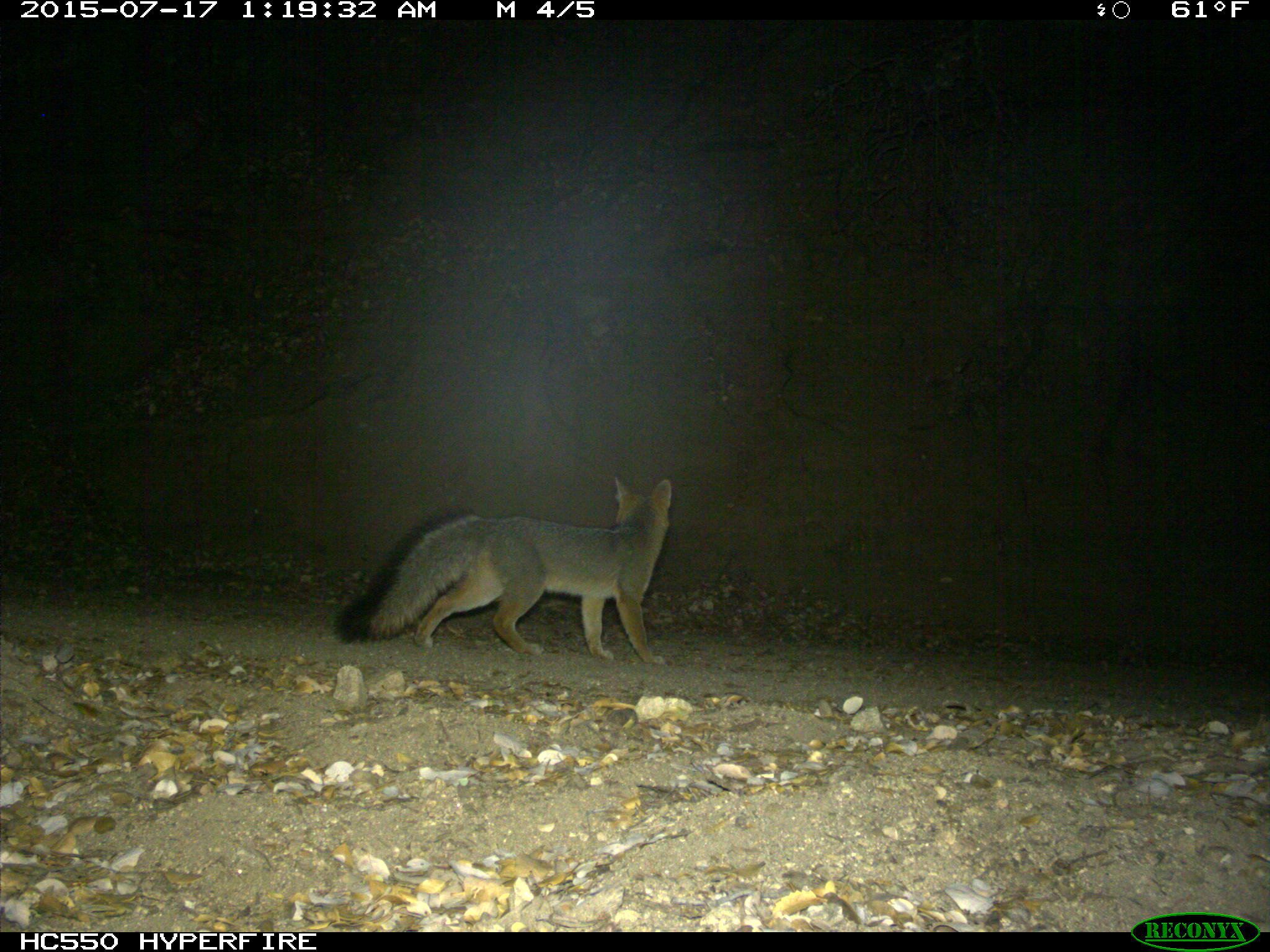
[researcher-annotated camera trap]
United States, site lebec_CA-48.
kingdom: Animalia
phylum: Chordata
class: Mammalia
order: Carnivora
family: Canidae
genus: Urocyon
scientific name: Urocyon cinereoargenteus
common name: gray fox